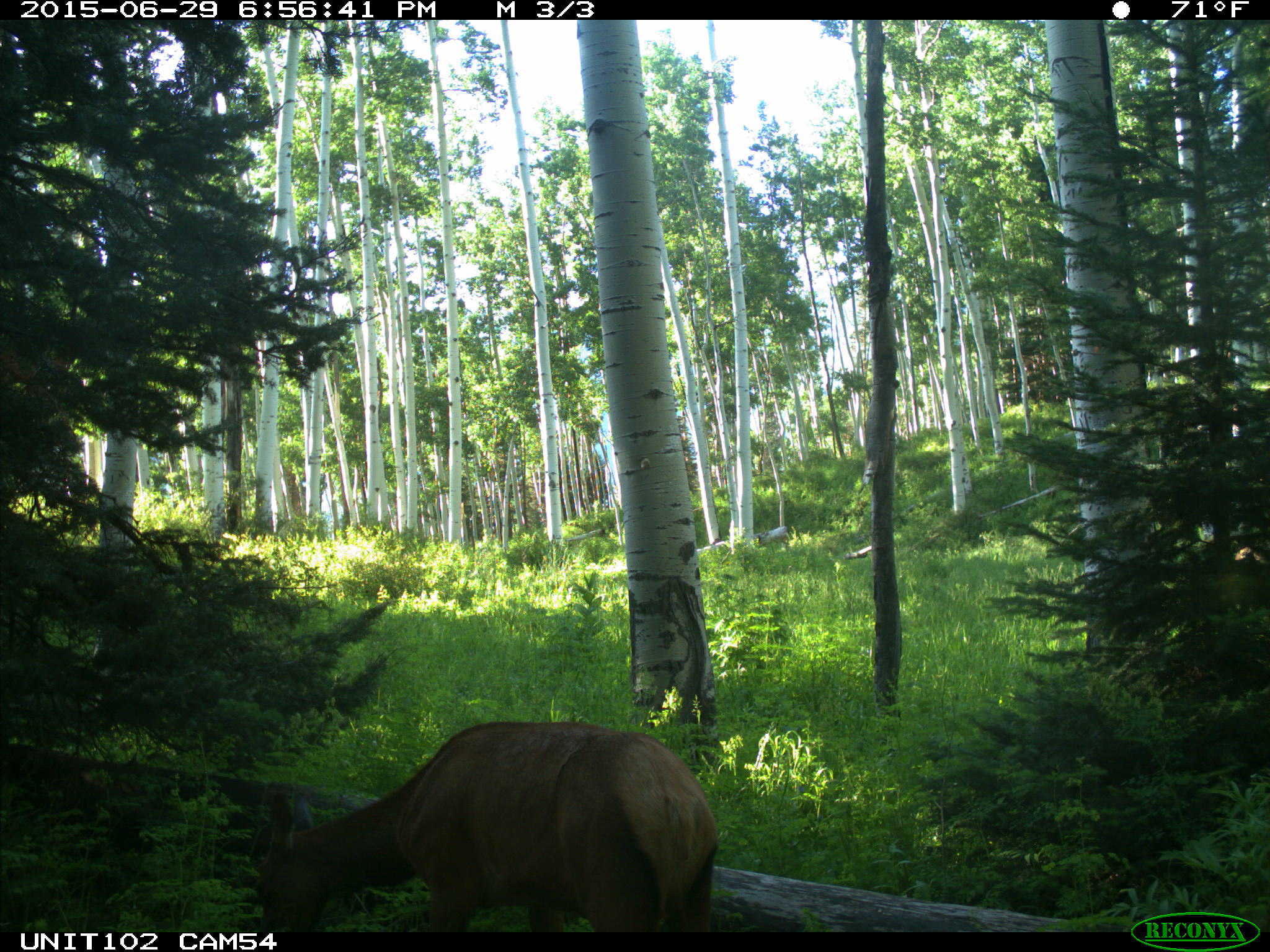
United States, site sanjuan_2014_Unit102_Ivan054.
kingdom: Animalia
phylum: Chordata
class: Mammalia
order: Artiodactyla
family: Cervidae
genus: Cervus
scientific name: Cervus elaphus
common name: red deer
Cervus elaphus (red deer).